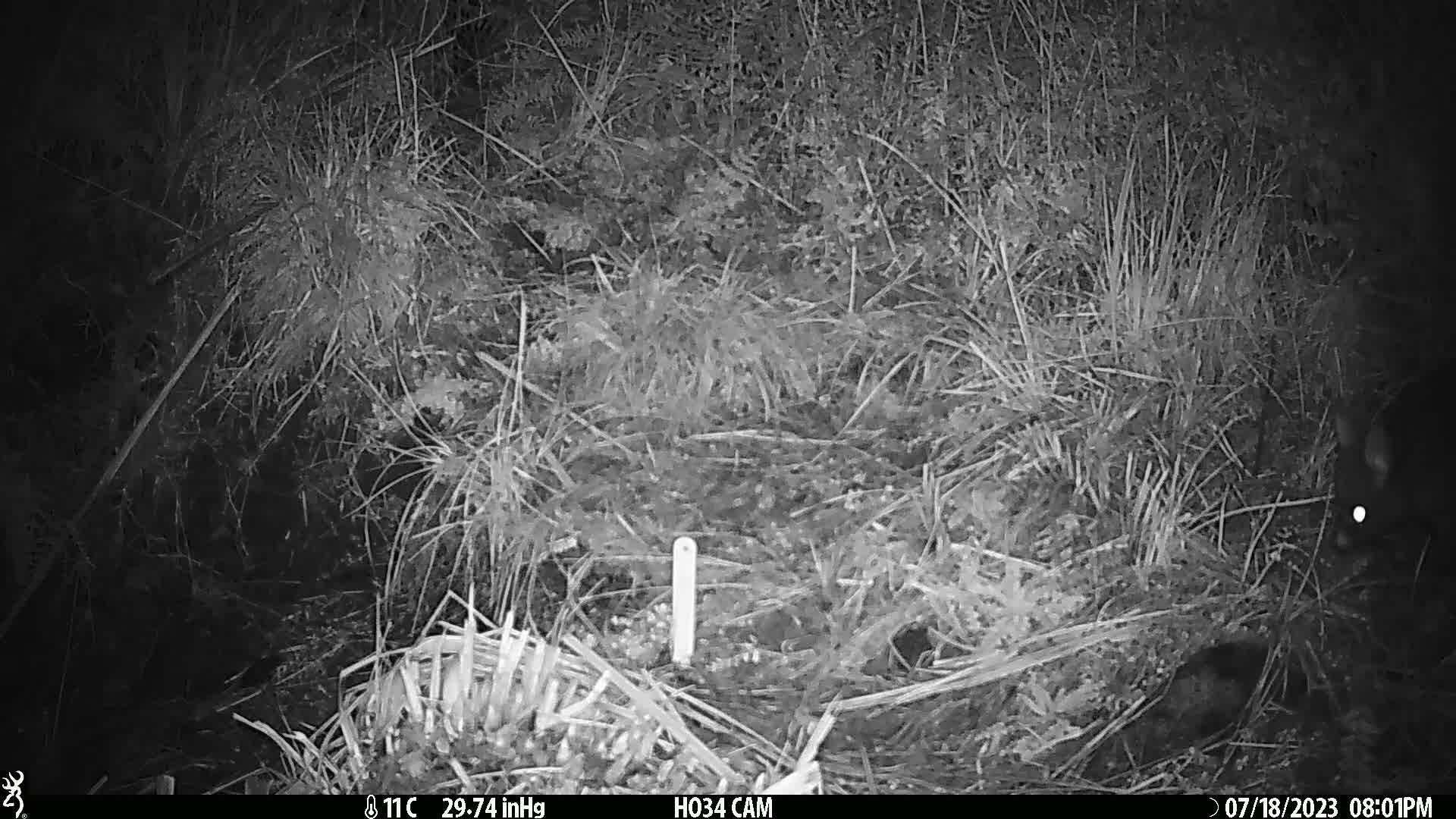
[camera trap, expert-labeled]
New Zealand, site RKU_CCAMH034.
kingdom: Animalia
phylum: Chordata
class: Mammalia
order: Diprotodontia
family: Phalangeridae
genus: Trichosurus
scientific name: Trichosurus vulpecula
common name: common brushtail possum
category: possum